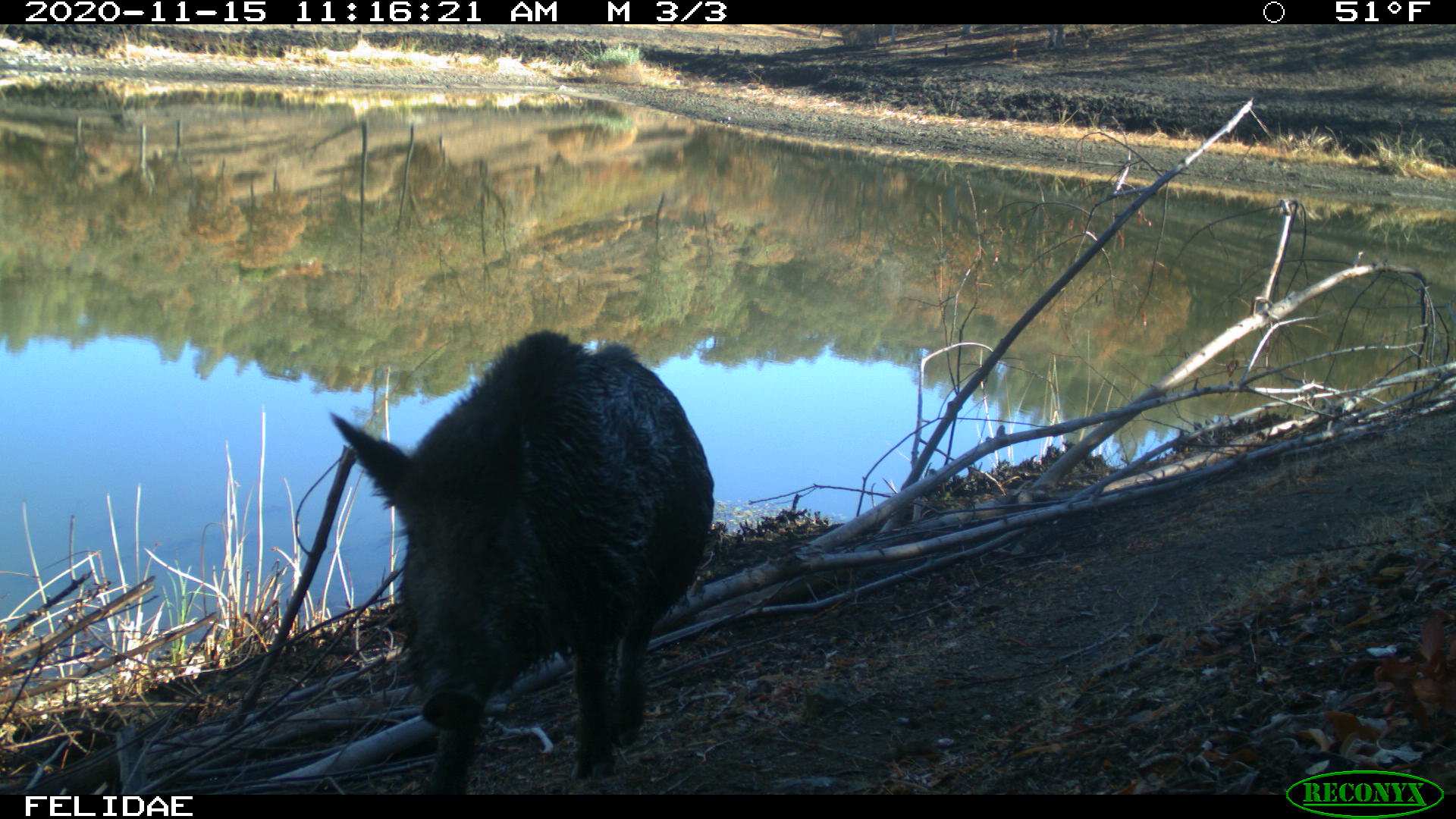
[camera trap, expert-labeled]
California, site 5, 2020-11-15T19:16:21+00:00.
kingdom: Animalia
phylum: Chordata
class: Mammalia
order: Artiodactyla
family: Suidae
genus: Sus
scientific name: Sus scrofa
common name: wild boar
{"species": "wild boar (Sus scrofa)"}